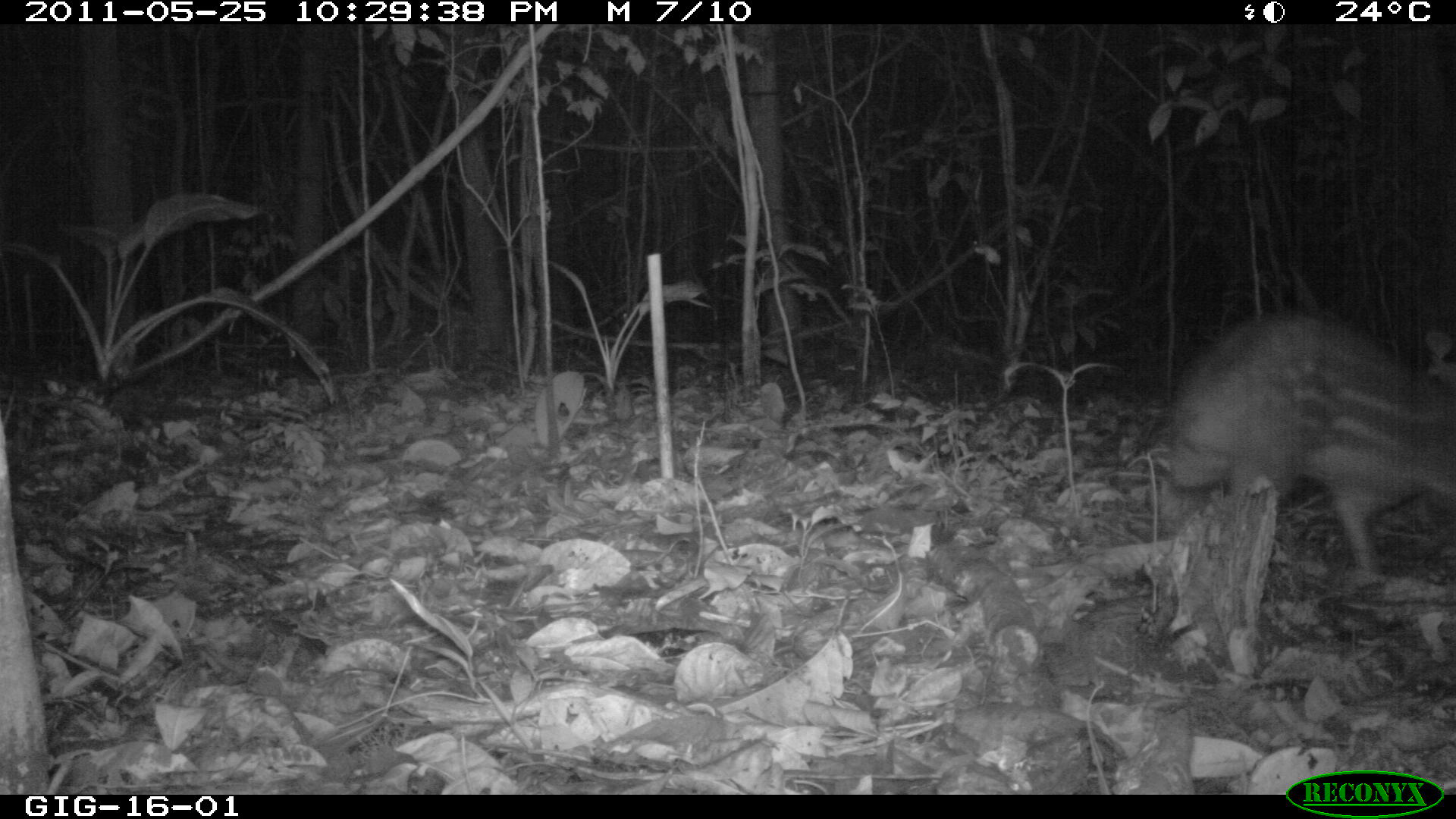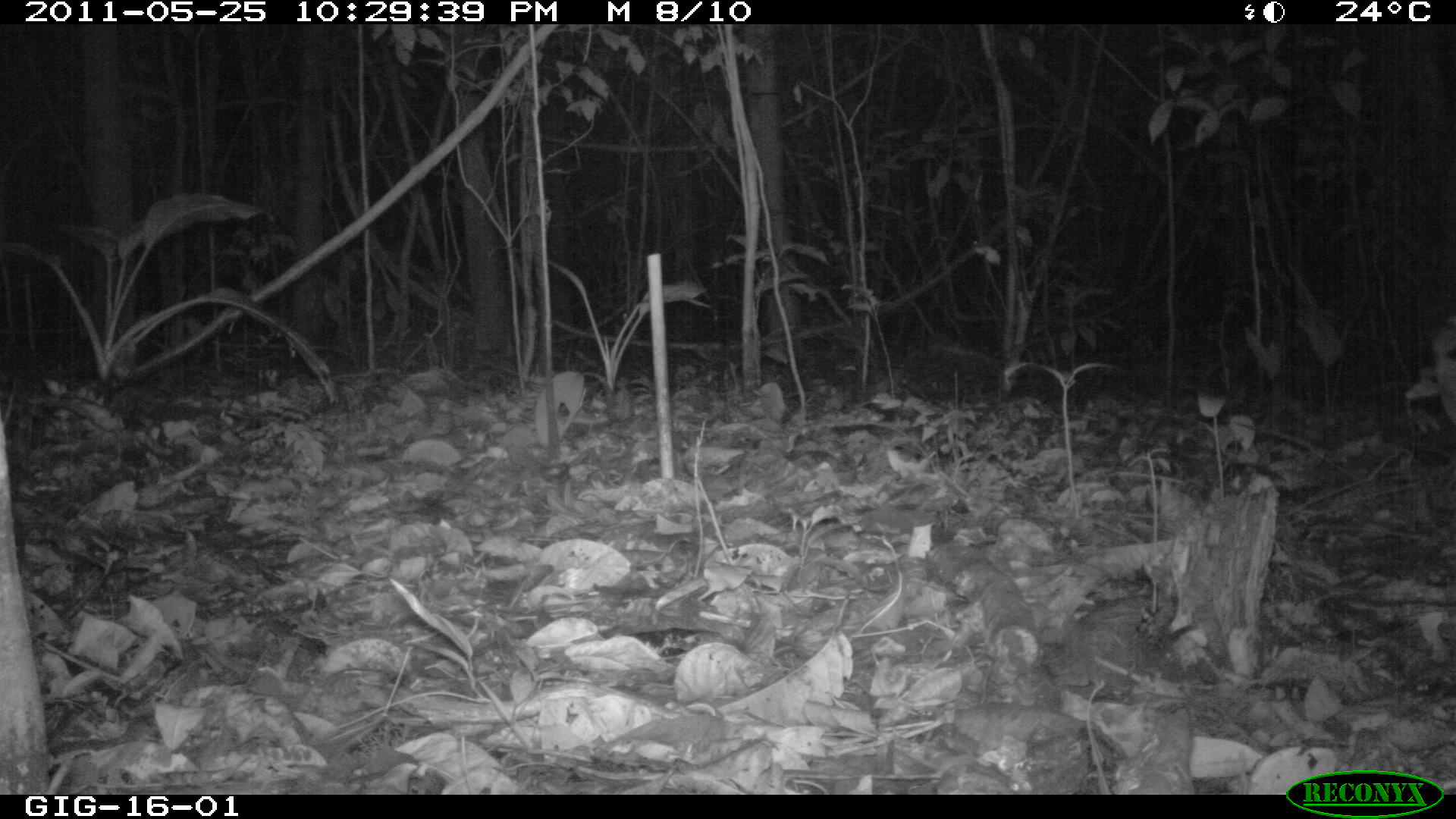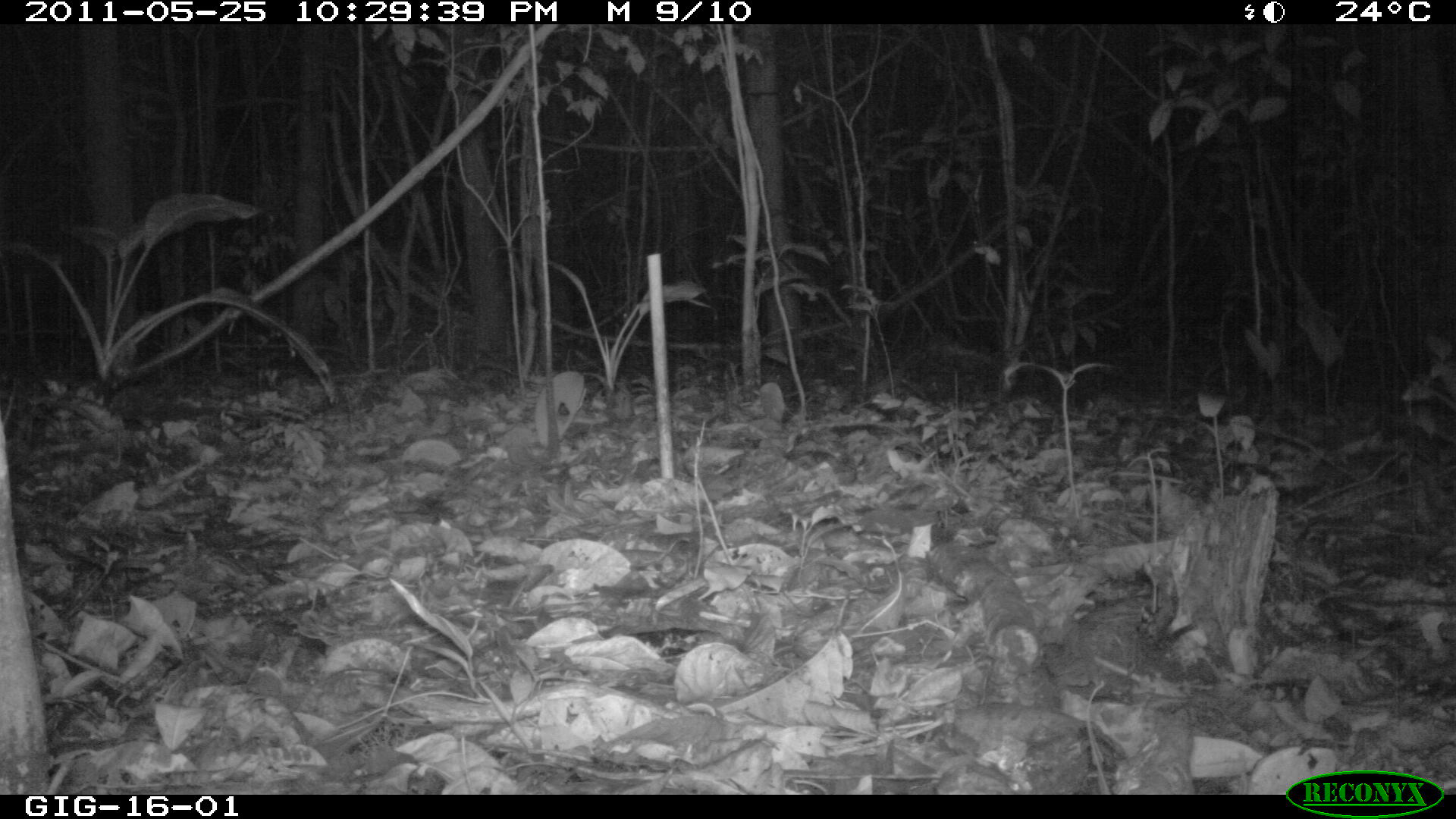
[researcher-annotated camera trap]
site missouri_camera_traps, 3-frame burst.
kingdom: Animalia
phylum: Chordata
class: Mammalia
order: Rodentia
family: Cuniculidae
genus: Cuniculus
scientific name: Cuniculus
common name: paca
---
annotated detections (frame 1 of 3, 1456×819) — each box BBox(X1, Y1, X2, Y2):
paca: BBox(1139, 304, 1454, 563)